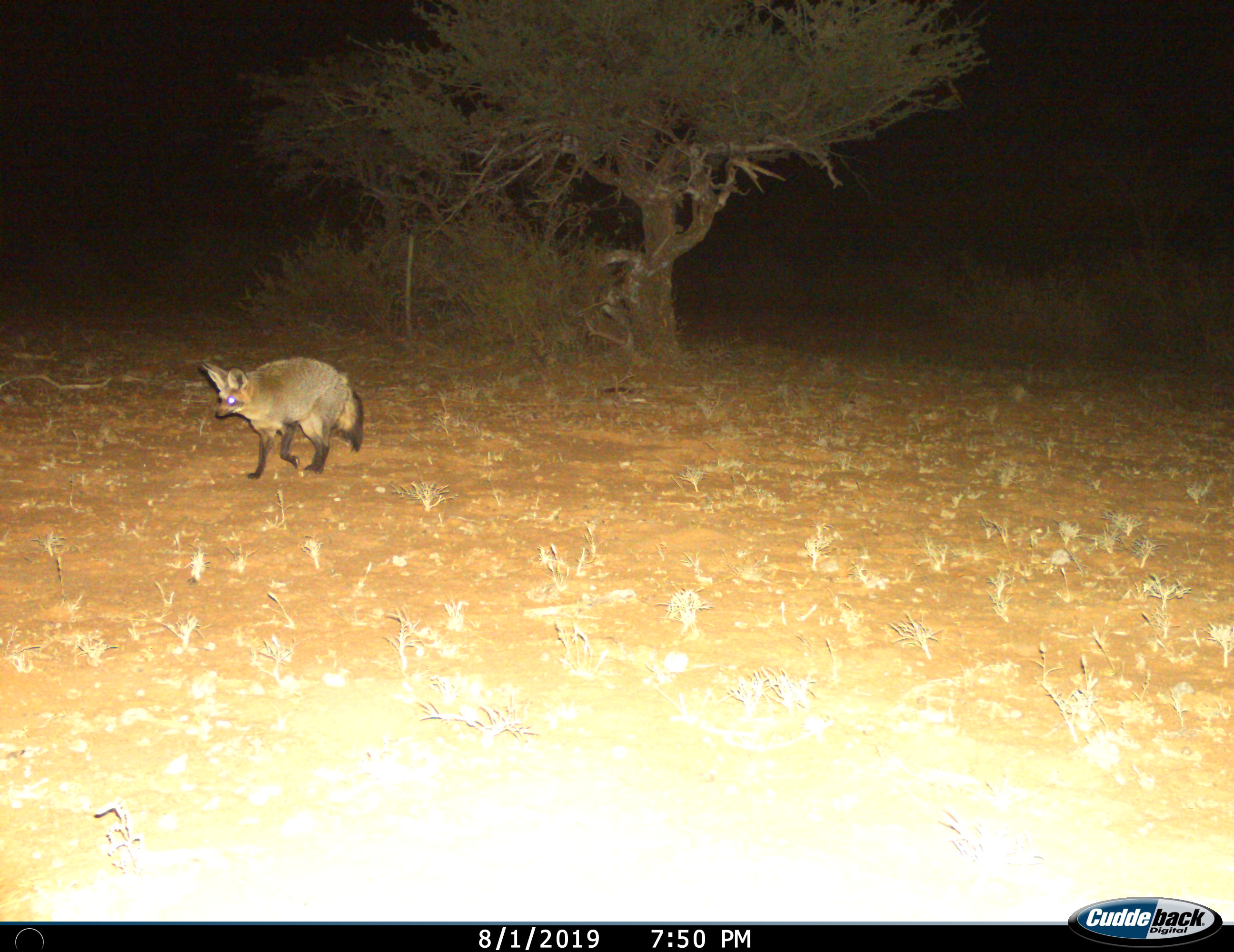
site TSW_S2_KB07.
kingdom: Animalia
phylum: Chordata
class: Mammalia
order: Carnivora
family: Canidae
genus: Otocyon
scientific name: Otocyon megalotis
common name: bat-eared fox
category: foxbateared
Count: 1.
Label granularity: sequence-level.